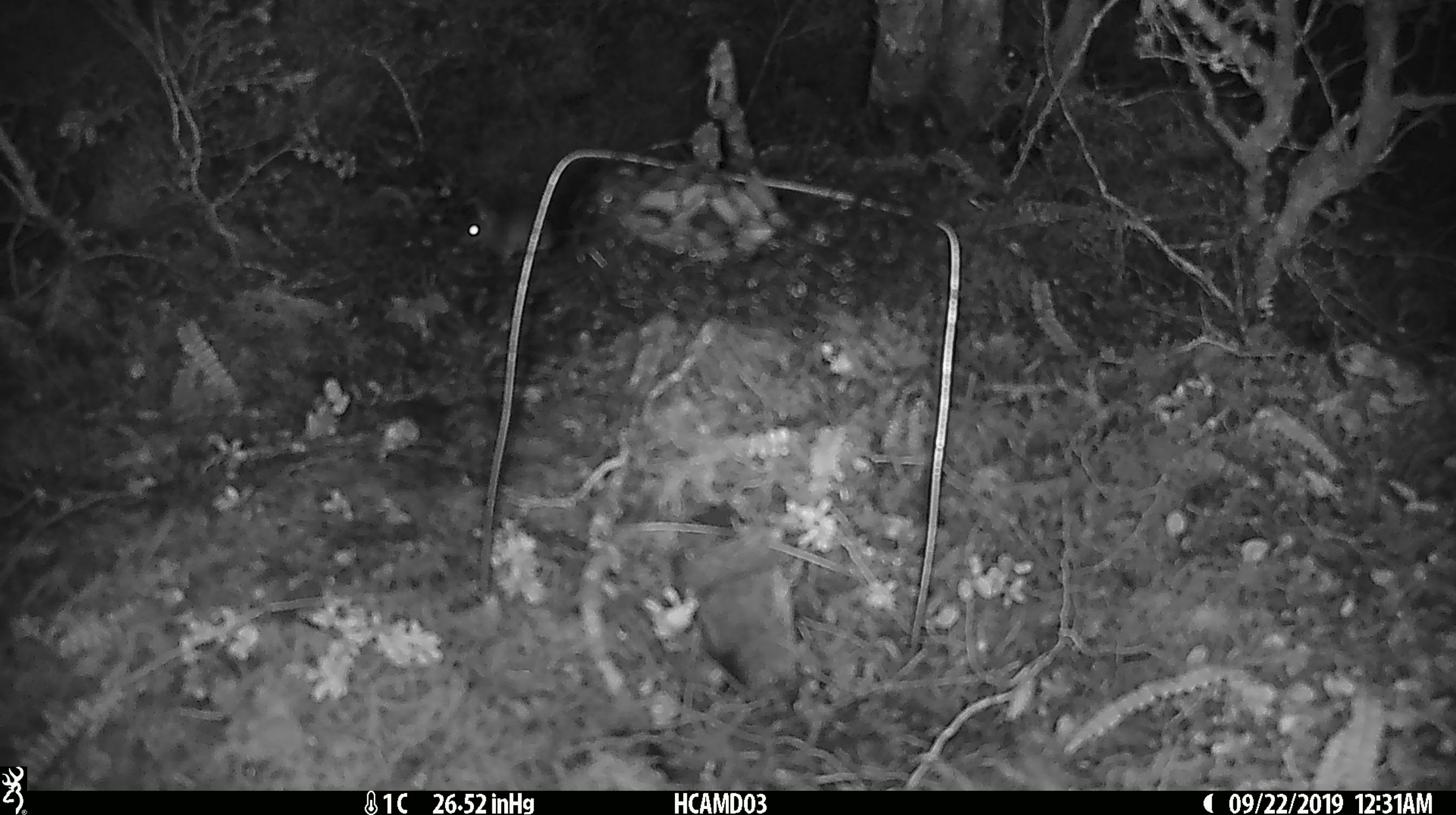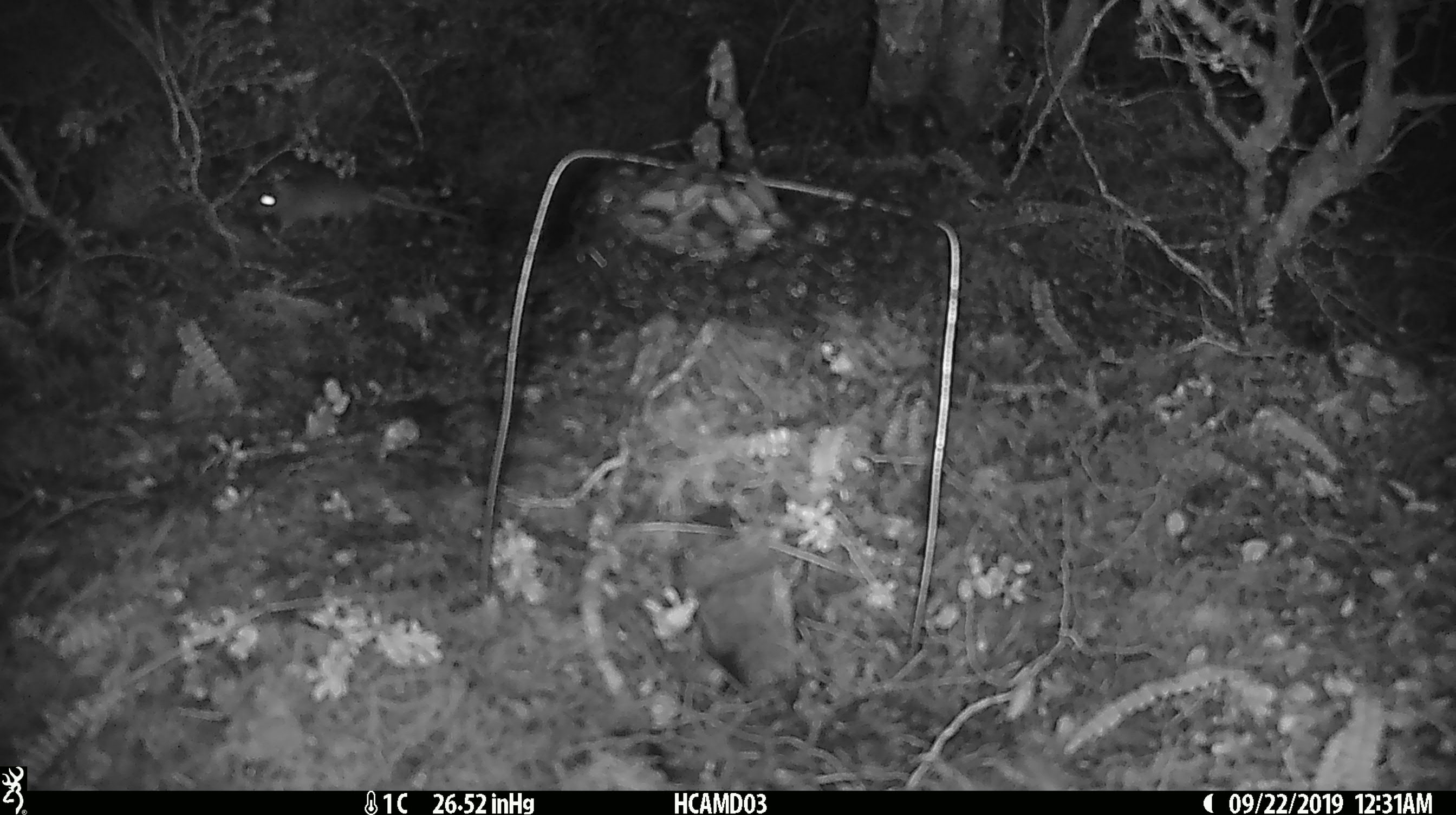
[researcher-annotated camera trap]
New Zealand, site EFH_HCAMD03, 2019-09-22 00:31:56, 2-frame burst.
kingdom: Animalia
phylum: Chordata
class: Mammalia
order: Rodentia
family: Muridae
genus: Mus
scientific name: Mus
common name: mouse